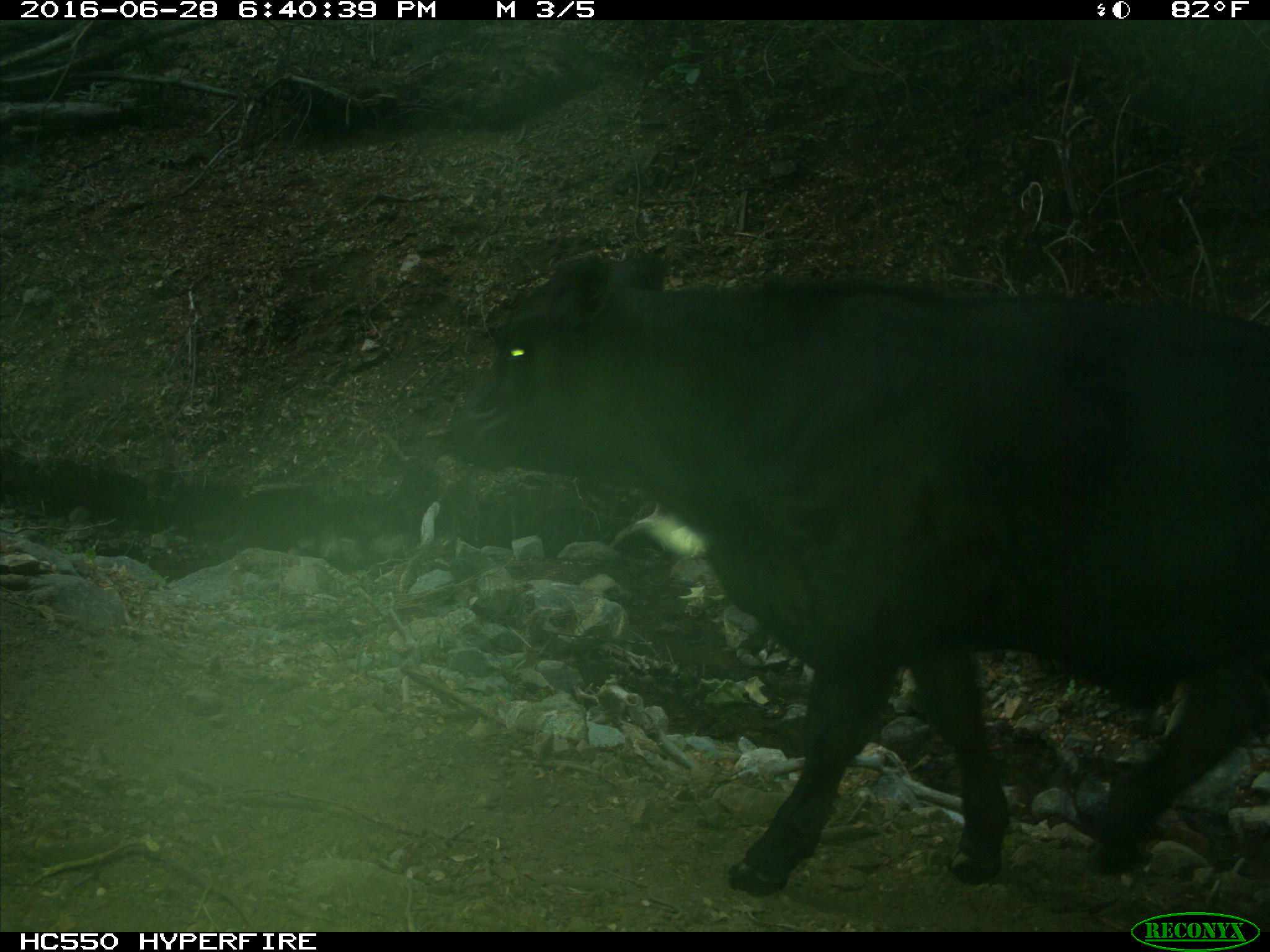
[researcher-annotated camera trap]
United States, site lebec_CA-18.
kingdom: Animalia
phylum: Chordata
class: Mammalia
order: Artiodactyla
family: Bovidae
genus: Bos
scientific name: Bos taurus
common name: domestic cow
Bos taurus (domestic cow).